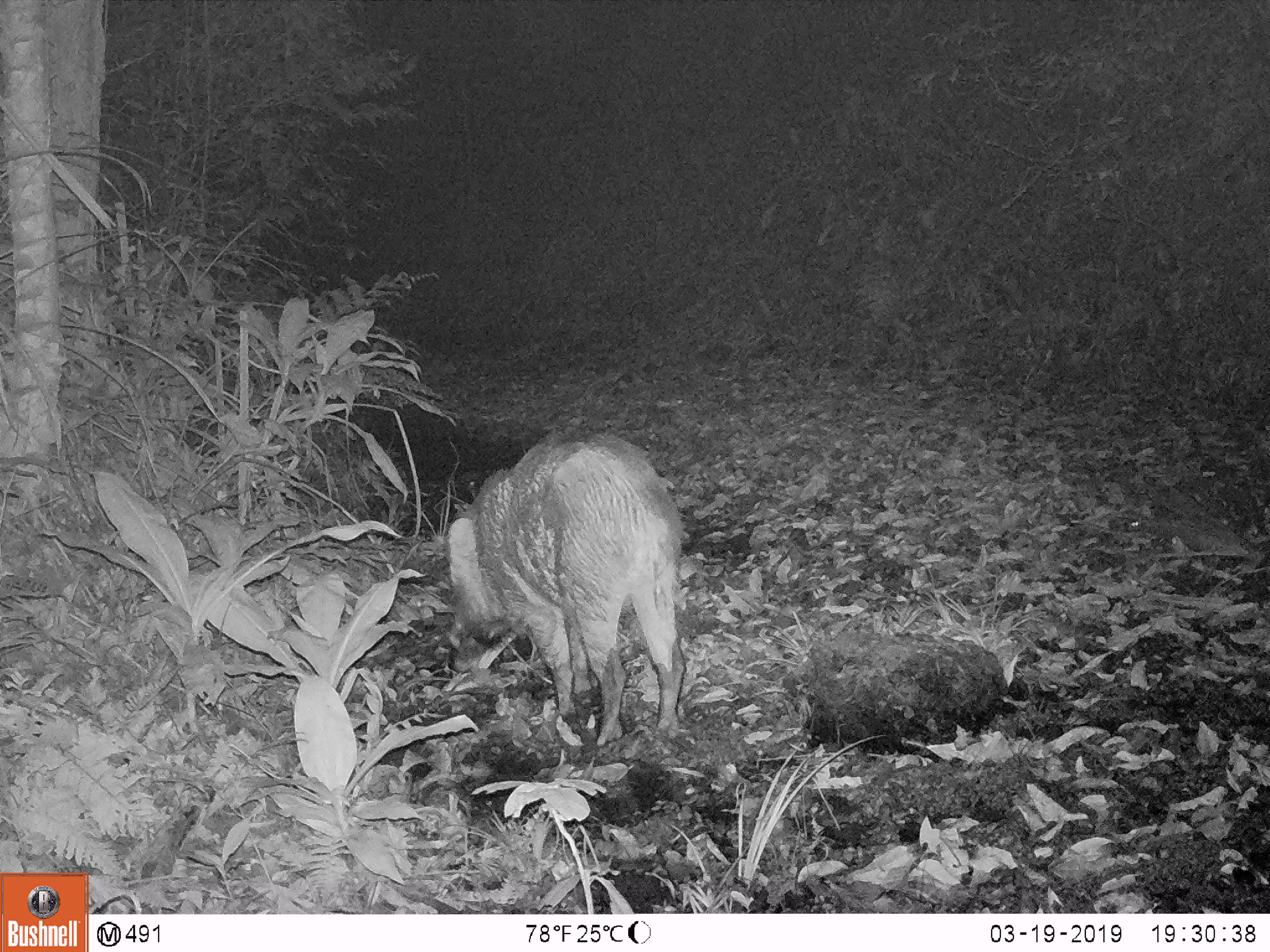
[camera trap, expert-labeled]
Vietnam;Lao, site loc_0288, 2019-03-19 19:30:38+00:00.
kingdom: Animalia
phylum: Chordata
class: Mammalia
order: Artiodactyla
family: Suidae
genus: Sus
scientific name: Sus scrofa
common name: eurasian wild pig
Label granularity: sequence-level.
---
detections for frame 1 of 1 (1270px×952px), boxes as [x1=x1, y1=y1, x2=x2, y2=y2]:
eurasian wild pig: [x1=444, y1=427, x2=687, y2=747]